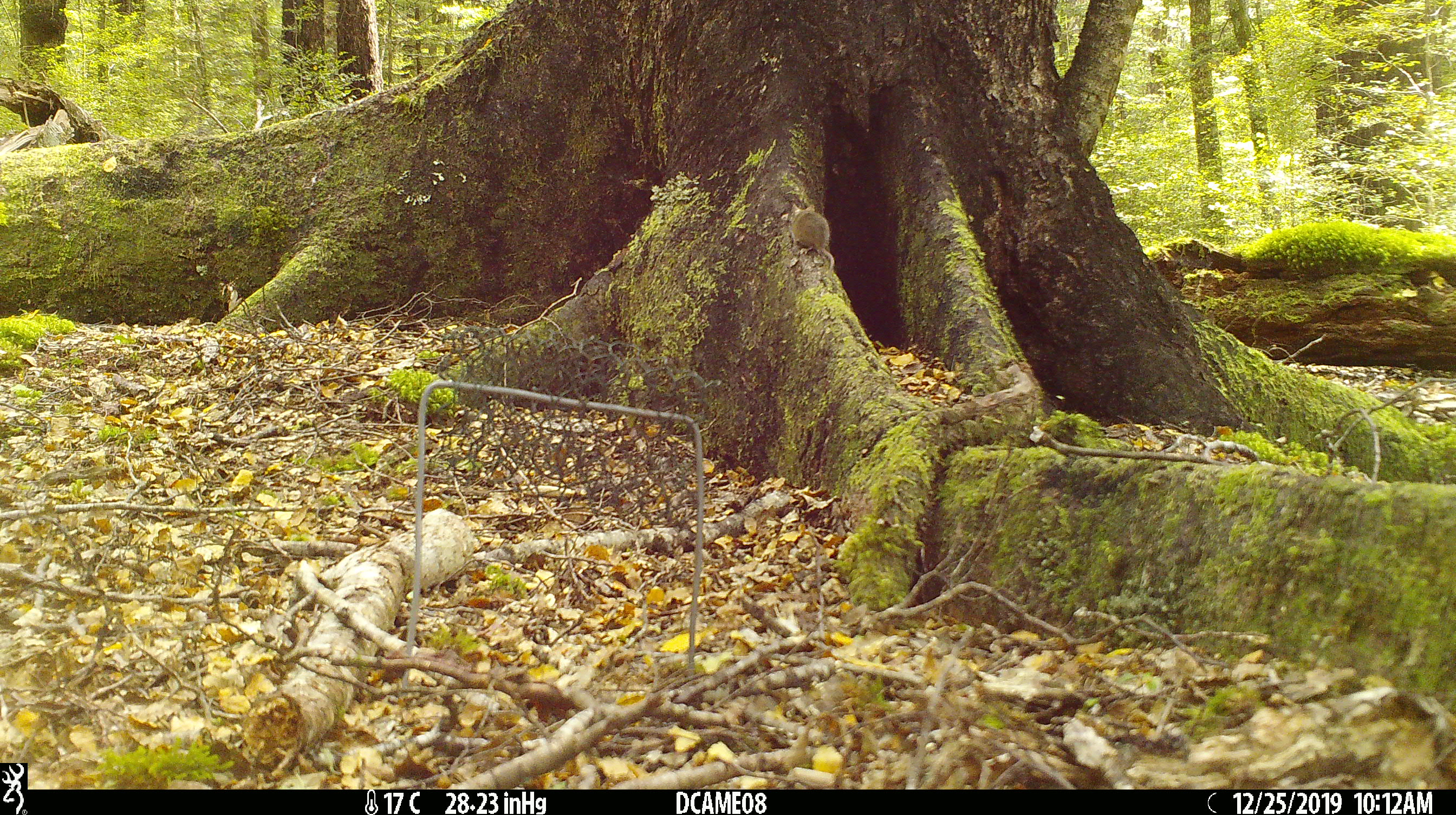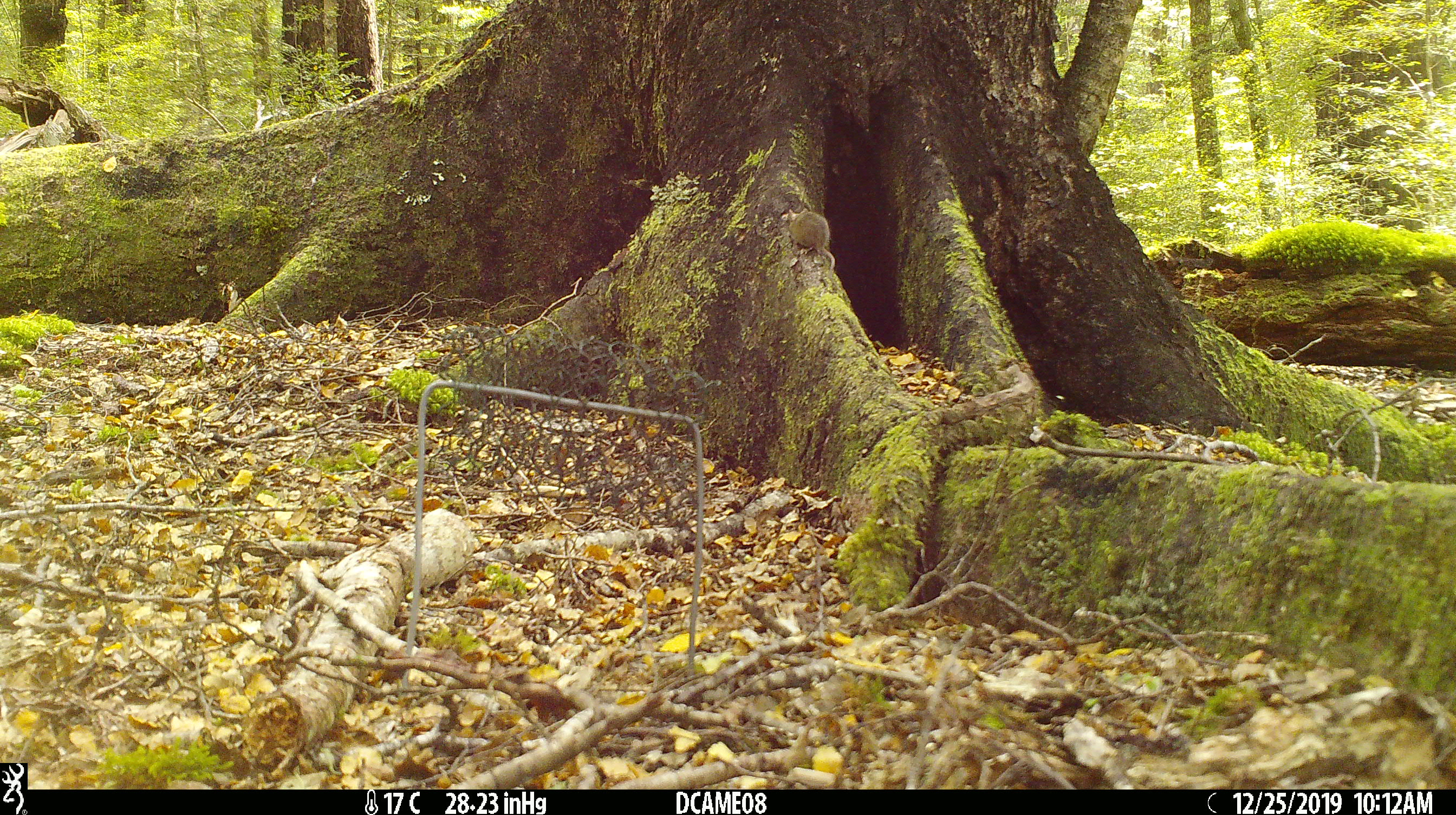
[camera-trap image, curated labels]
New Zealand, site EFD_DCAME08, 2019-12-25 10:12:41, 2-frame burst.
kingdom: Animalia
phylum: Chordata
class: Mammalia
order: Rodentia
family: Muridae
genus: Mus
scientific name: Mus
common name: mouse